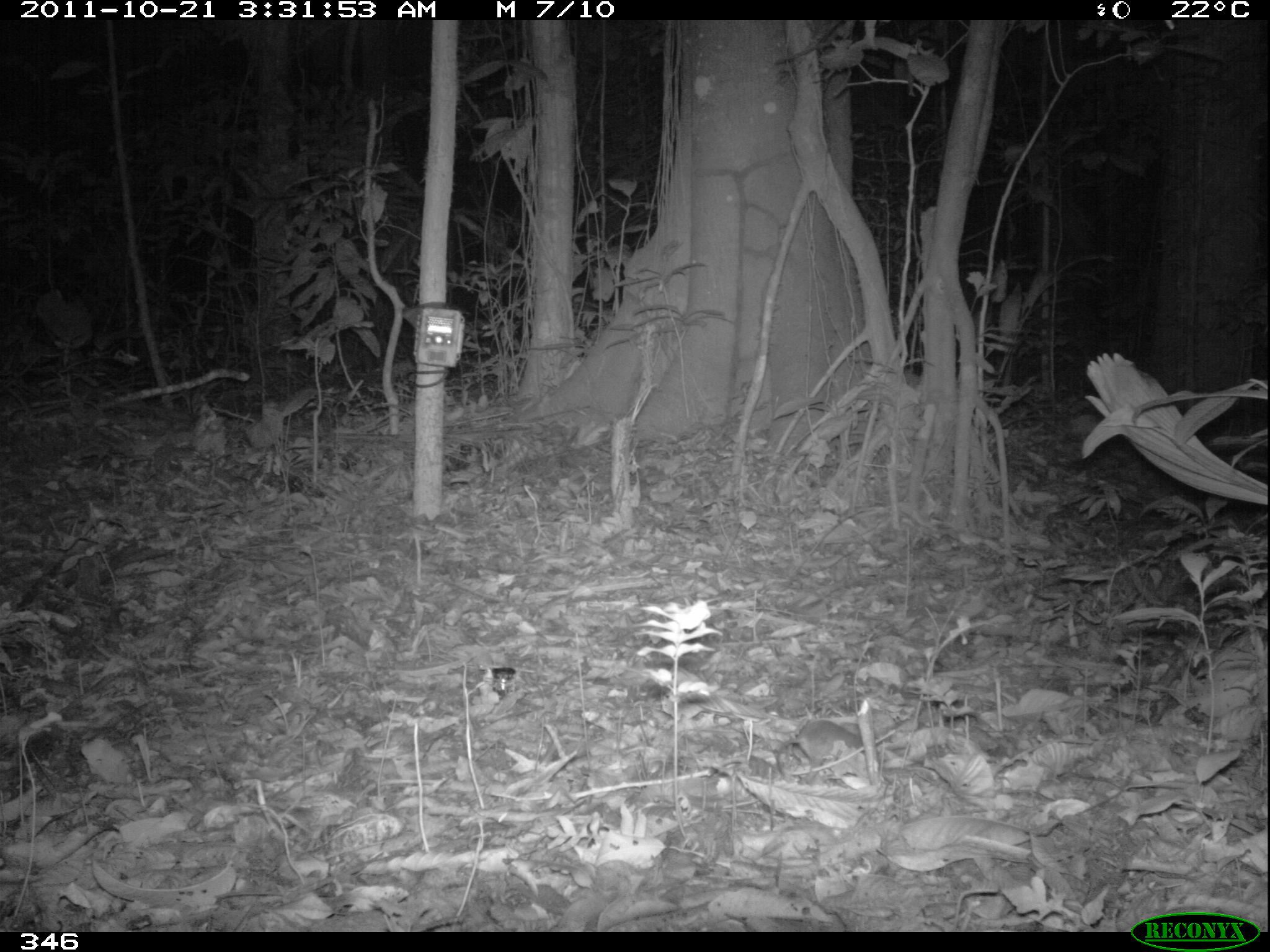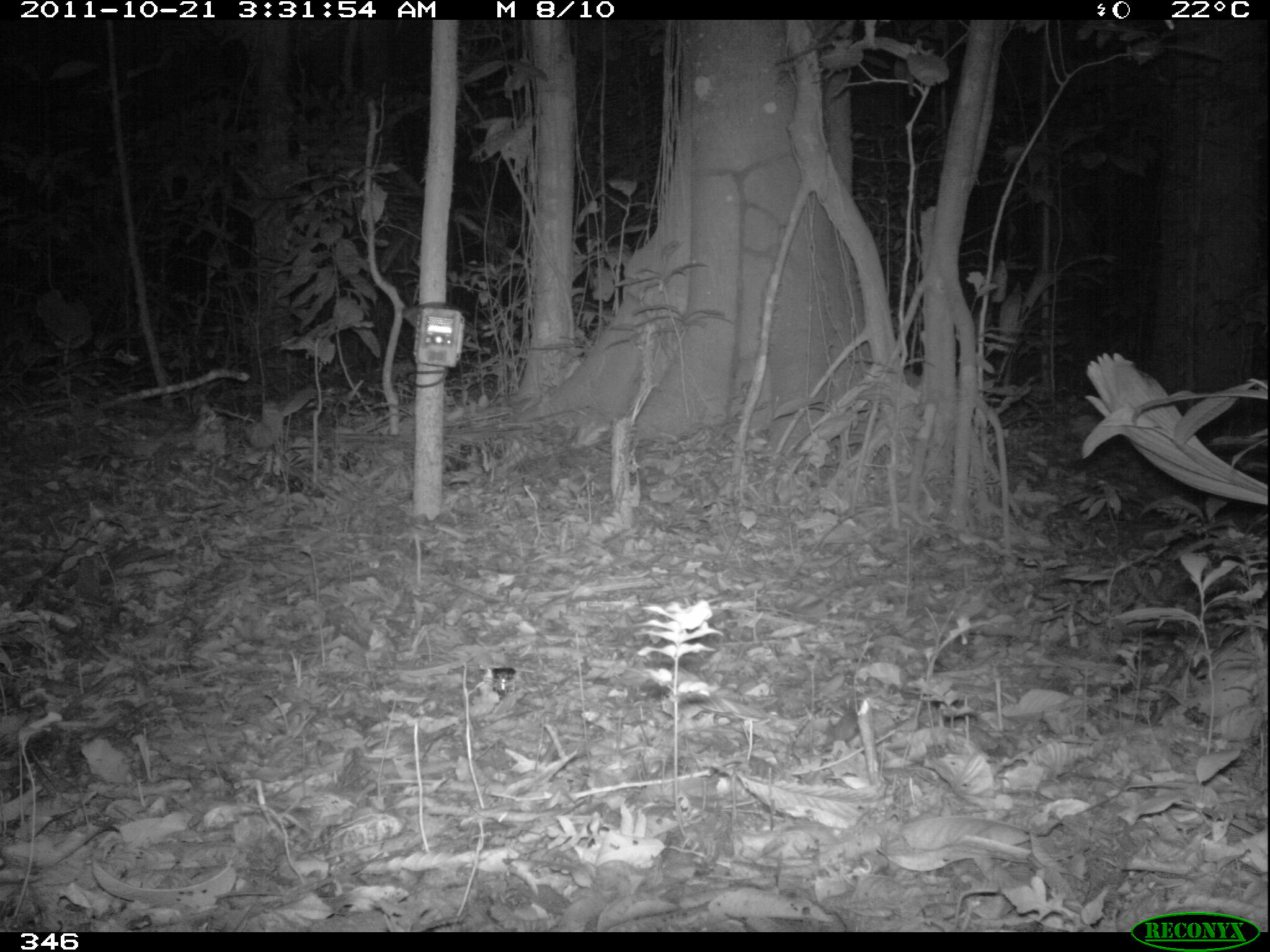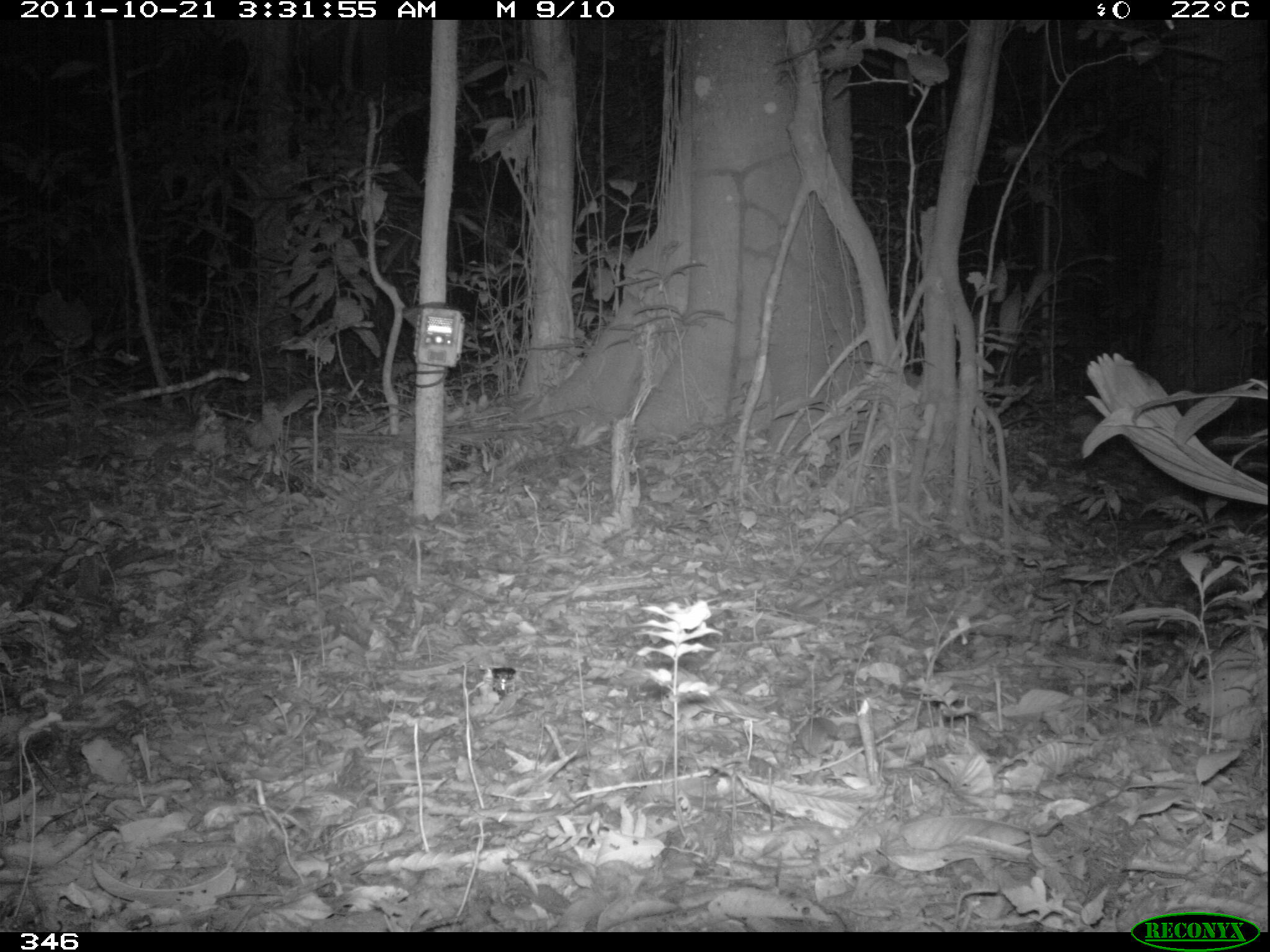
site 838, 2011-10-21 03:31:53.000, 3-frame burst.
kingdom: Animalia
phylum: Chordata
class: Mammalia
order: Rodentia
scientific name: Rodentia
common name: rodents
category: unknown rodent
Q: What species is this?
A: Unknown rodent (rodents) (Rodentia).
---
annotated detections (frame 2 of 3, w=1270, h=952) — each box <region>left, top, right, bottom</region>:
unknown rodent: <region>824, 711, 859, 761</region>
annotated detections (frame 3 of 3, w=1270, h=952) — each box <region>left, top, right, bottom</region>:
unknown rodent: <region>790, 716, 878, 761</region>